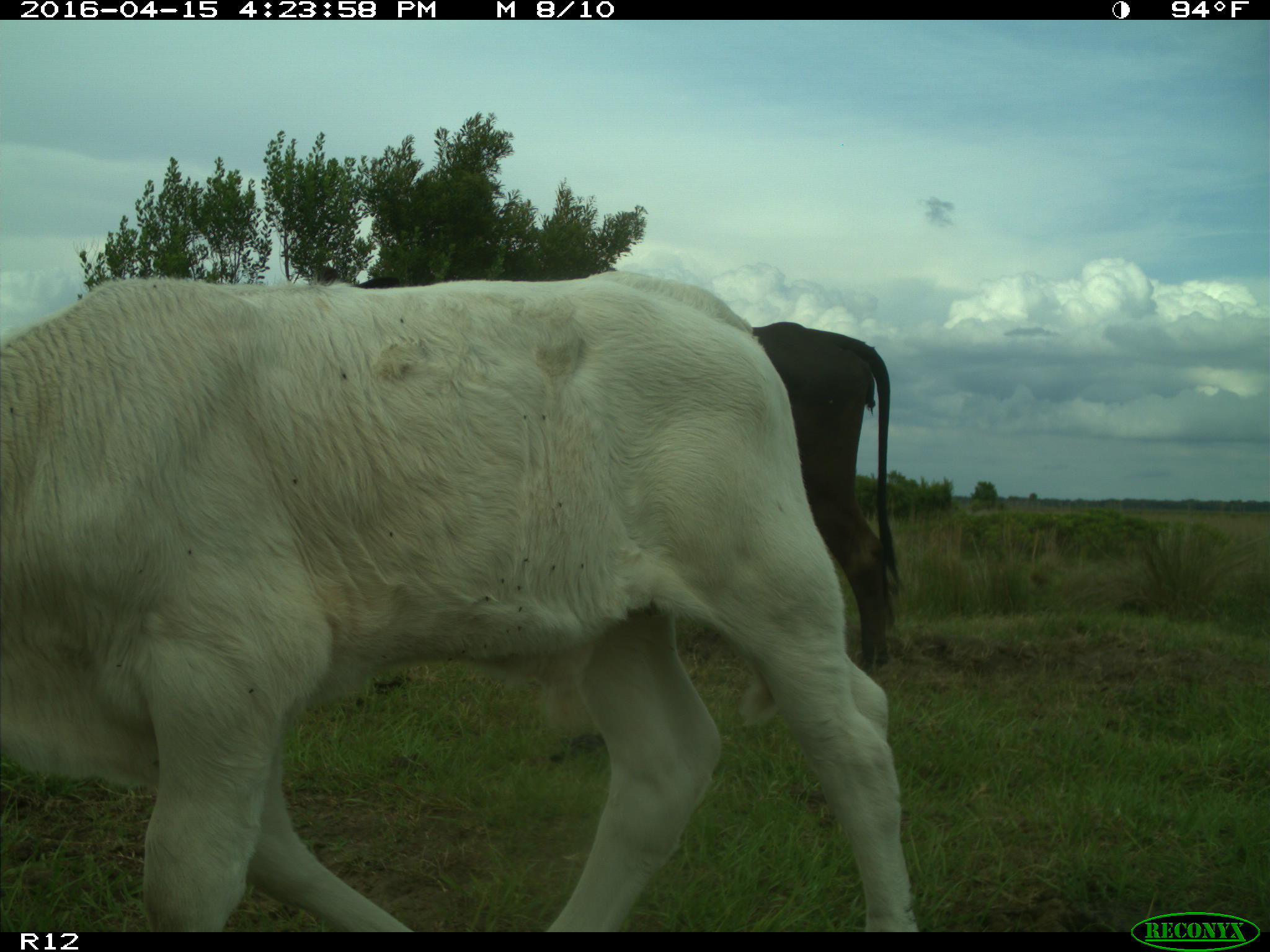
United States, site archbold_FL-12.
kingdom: Animalia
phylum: Chordata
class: Mammalia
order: Artiodactyla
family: Bovidae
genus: Bos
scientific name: Bos taurus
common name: domestic cow